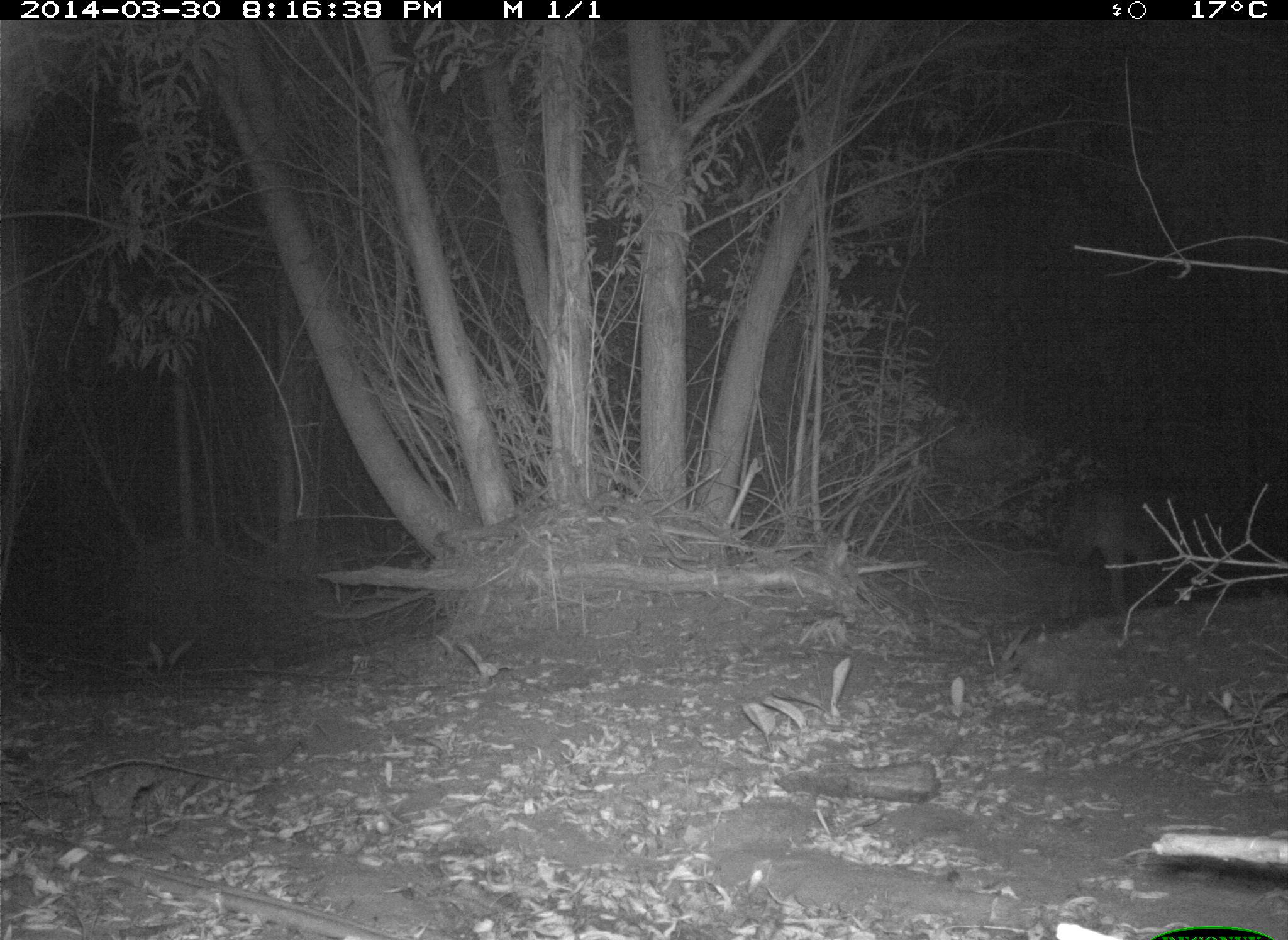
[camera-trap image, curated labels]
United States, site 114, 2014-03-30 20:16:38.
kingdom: Animalia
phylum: Chordata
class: Mammalia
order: Carnivora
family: Canidae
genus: Canis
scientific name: Canis latrans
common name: coyote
Coyote (Canis latrans).